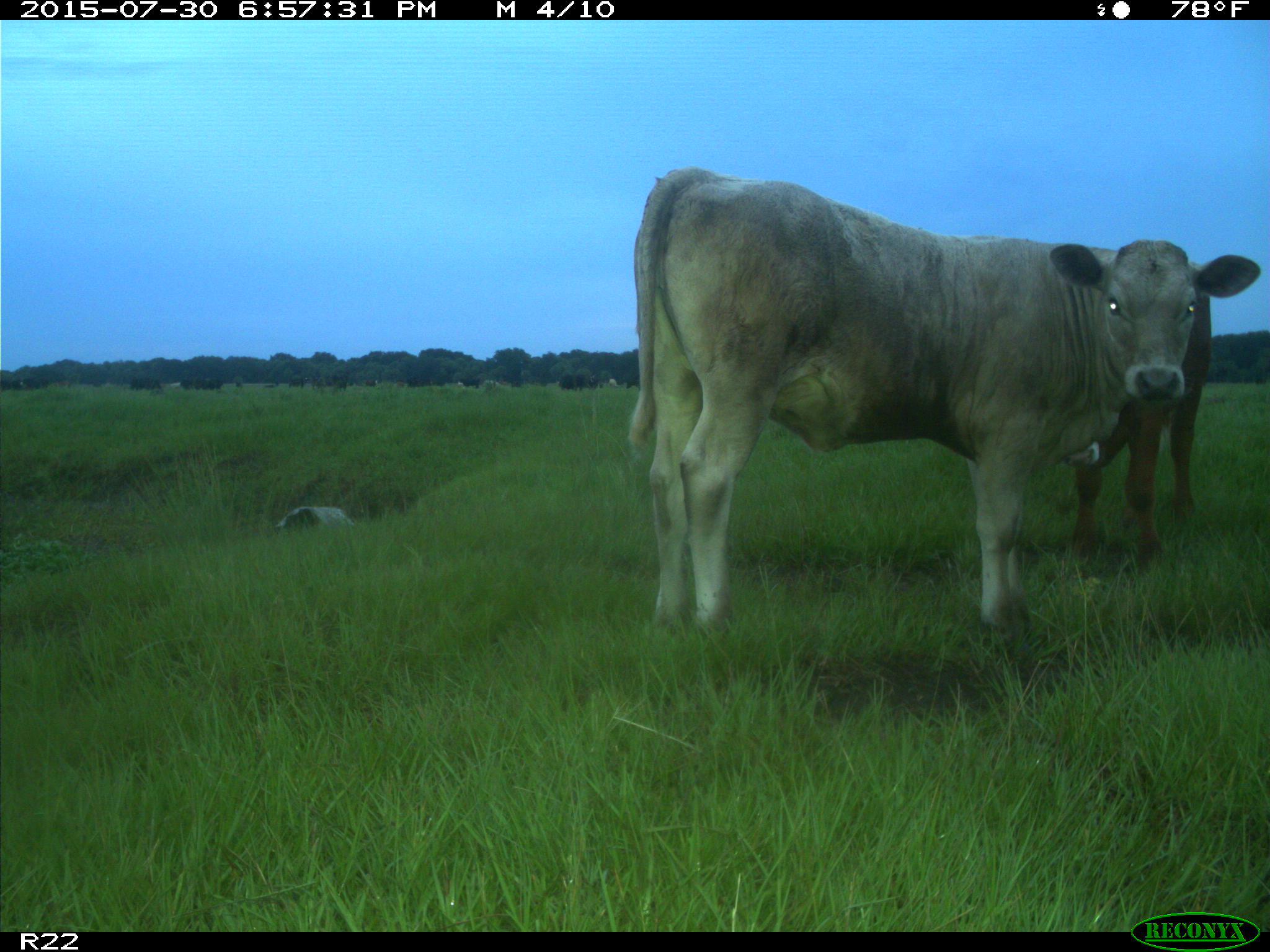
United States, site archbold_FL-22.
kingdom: Animalia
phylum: Chordata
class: Mammalia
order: Artiodactyla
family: Bovidae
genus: Bos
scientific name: Bos taurus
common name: domestic cow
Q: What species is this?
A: Bos taurus (domestic cow).